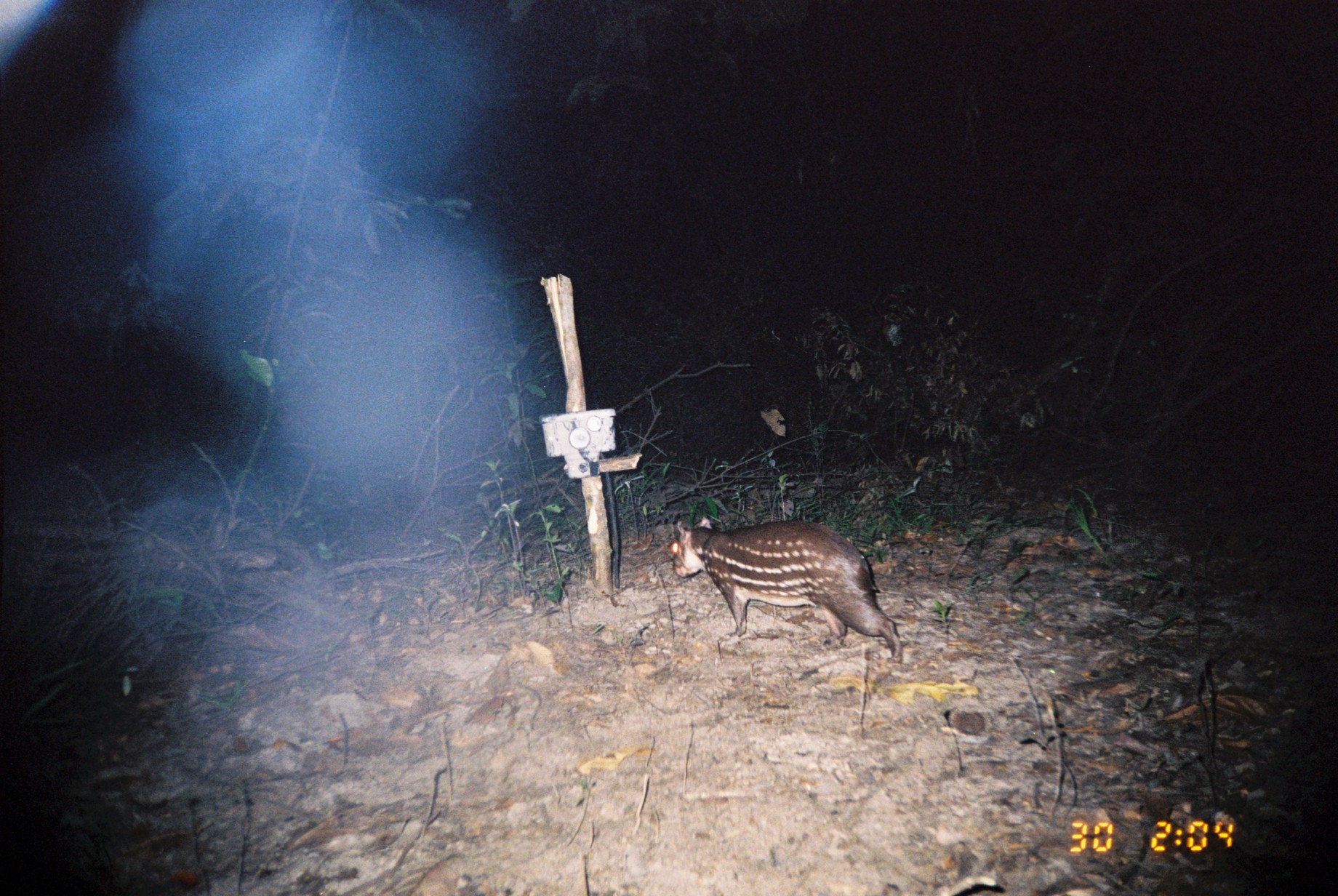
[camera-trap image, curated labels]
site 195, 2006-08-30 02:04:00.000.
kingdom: Animalia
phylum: Chordata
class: Mammalia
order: Rodentia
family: Cuniculidae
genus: Cuniculus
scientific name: Cuniculus paca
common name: spotted paca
Cuniculus paca (spotted paca).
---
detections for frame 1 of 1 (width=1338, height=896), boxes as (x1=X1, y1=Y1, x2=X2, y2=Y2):
cuniculus paca: (x1=671, y1=518, x2=902, y2=663)